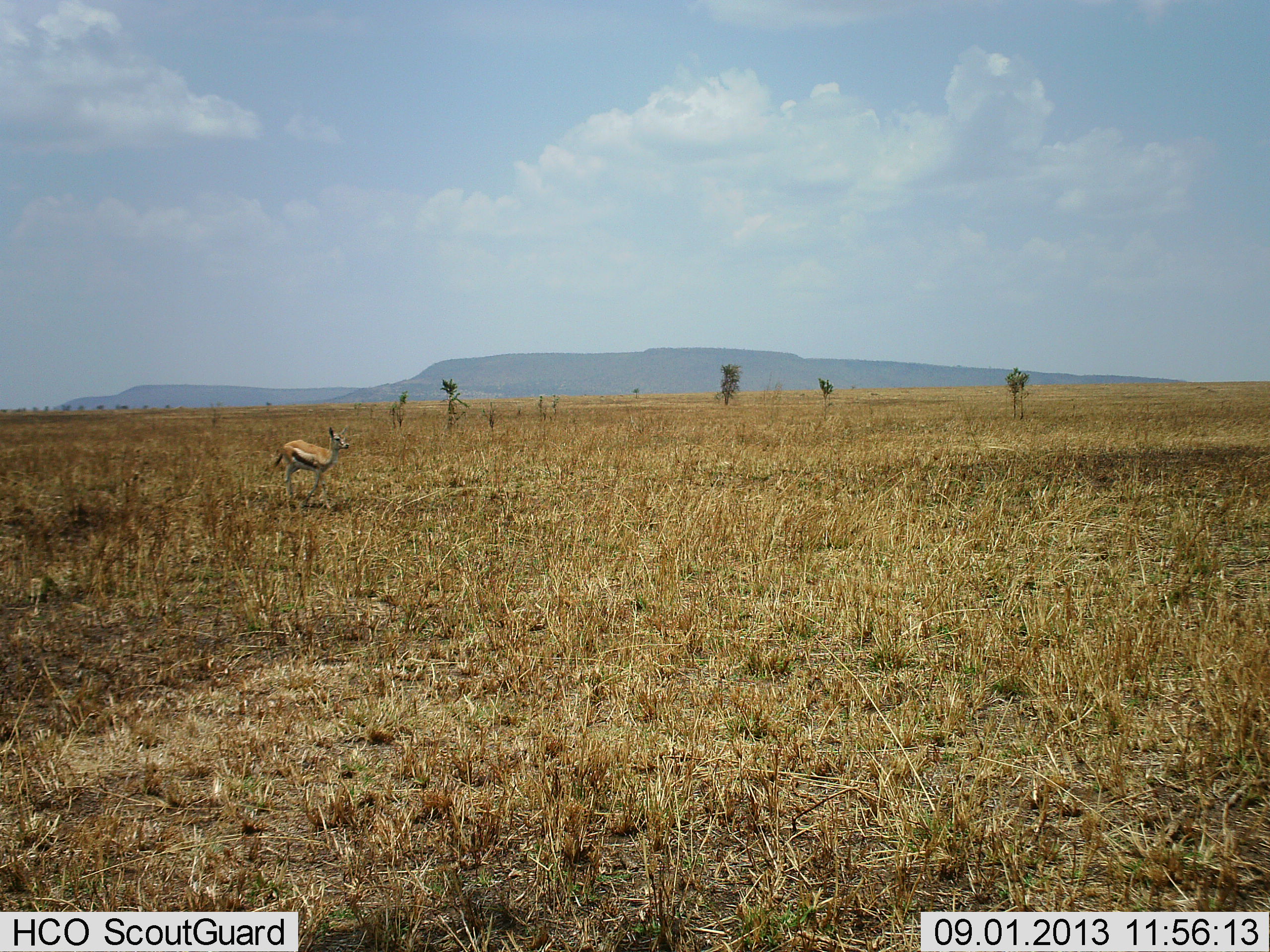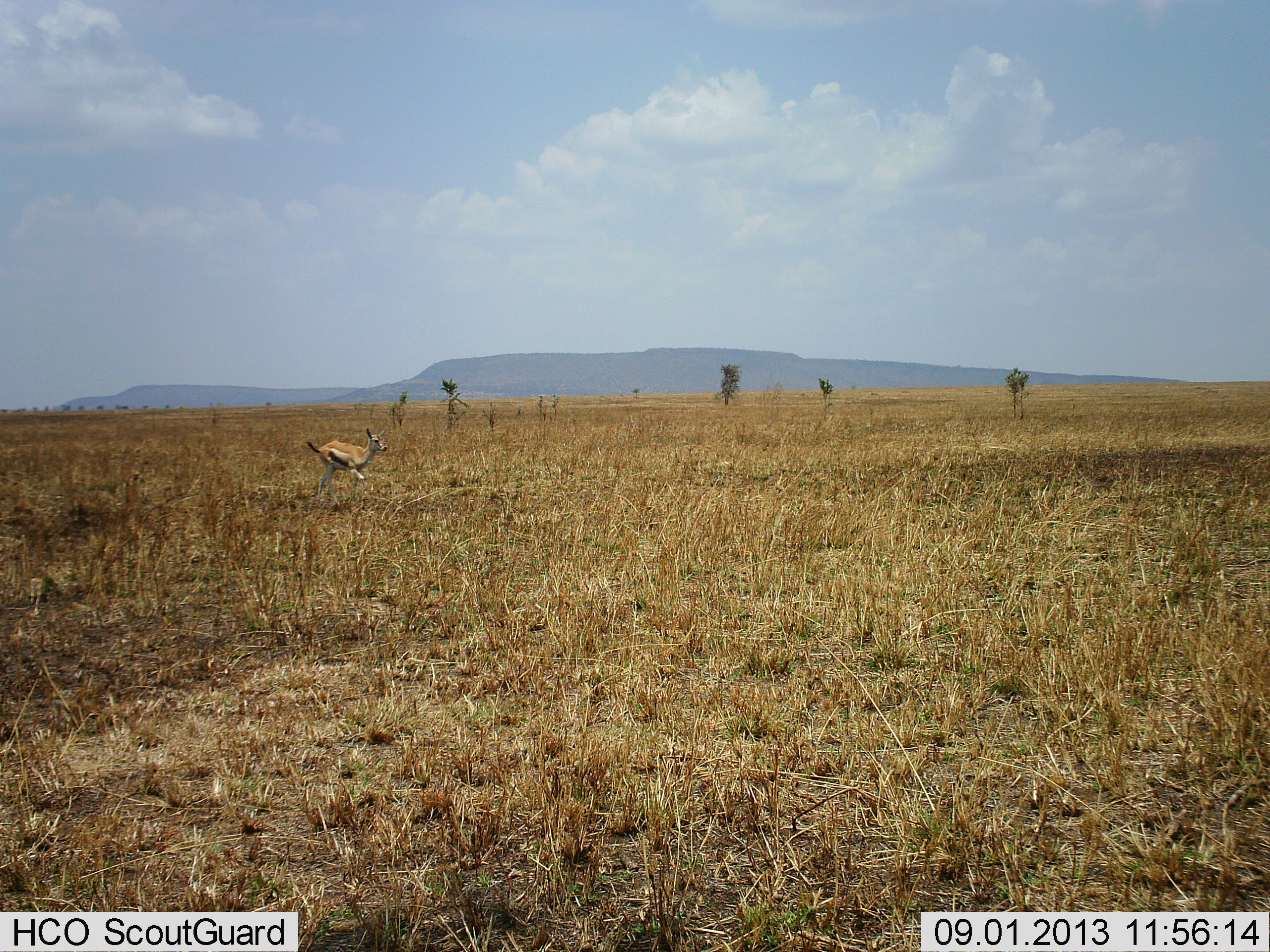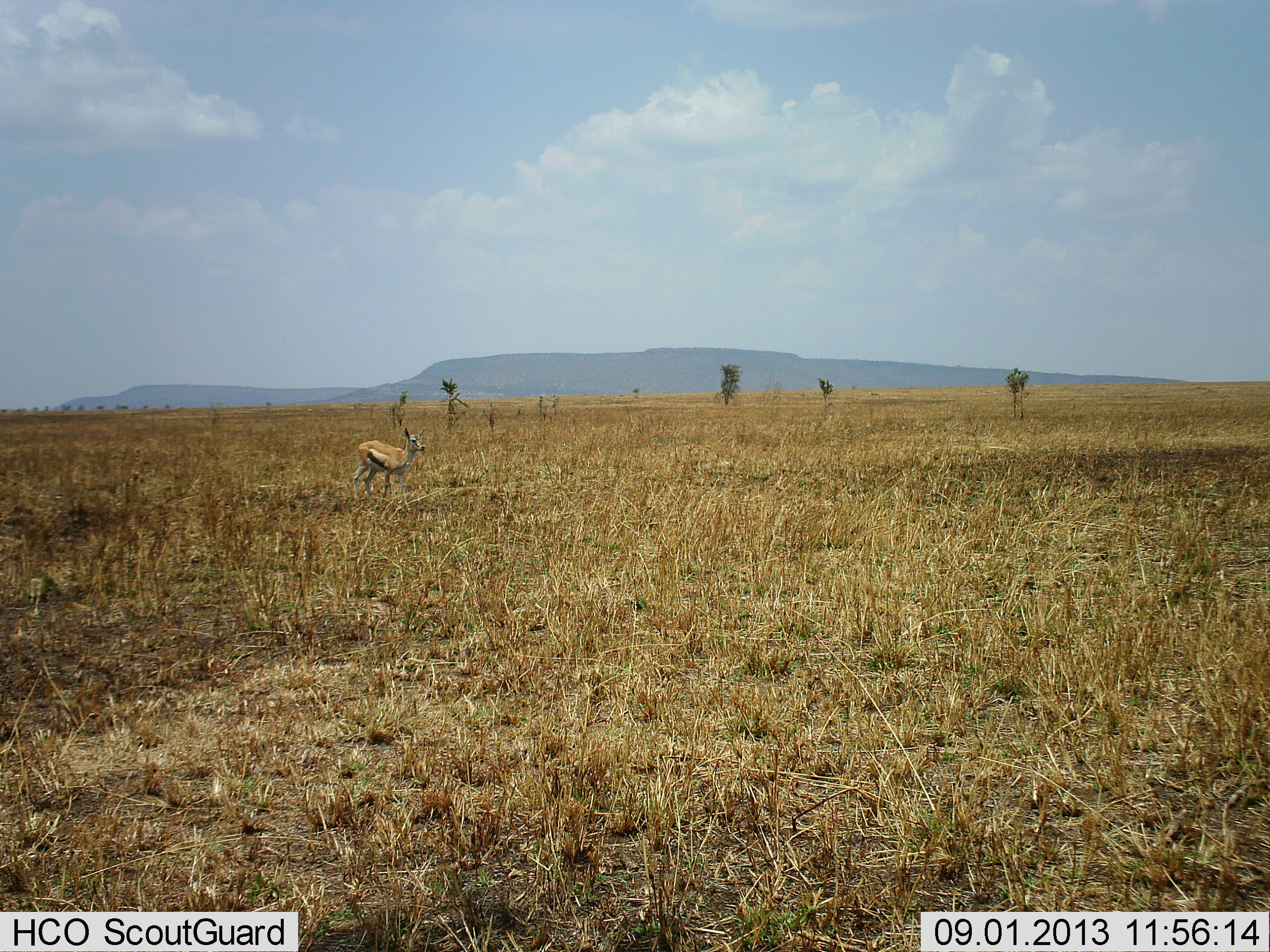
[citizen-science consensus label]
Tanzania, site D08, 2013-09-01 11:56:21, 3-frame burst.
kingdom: Animalia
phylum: Chordata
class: Mammalia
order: Artiodactyla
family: Bovidae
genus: Eudorcas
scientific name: Eudorcas thomsonii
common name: thomson's gazelle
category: gazellethomsons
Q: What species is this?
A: Gazellethomsons (thomson's gazelle) (Eudorcas thomsonii).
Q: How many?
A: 1.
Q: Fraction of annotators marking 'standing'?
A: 9%.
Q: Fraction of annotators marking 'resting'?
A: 3%.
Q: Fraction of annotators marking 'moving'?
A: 91%.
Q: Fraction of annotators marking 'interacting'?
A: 0%.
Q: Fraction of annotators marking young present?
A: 3%.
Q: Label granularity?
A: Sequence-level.